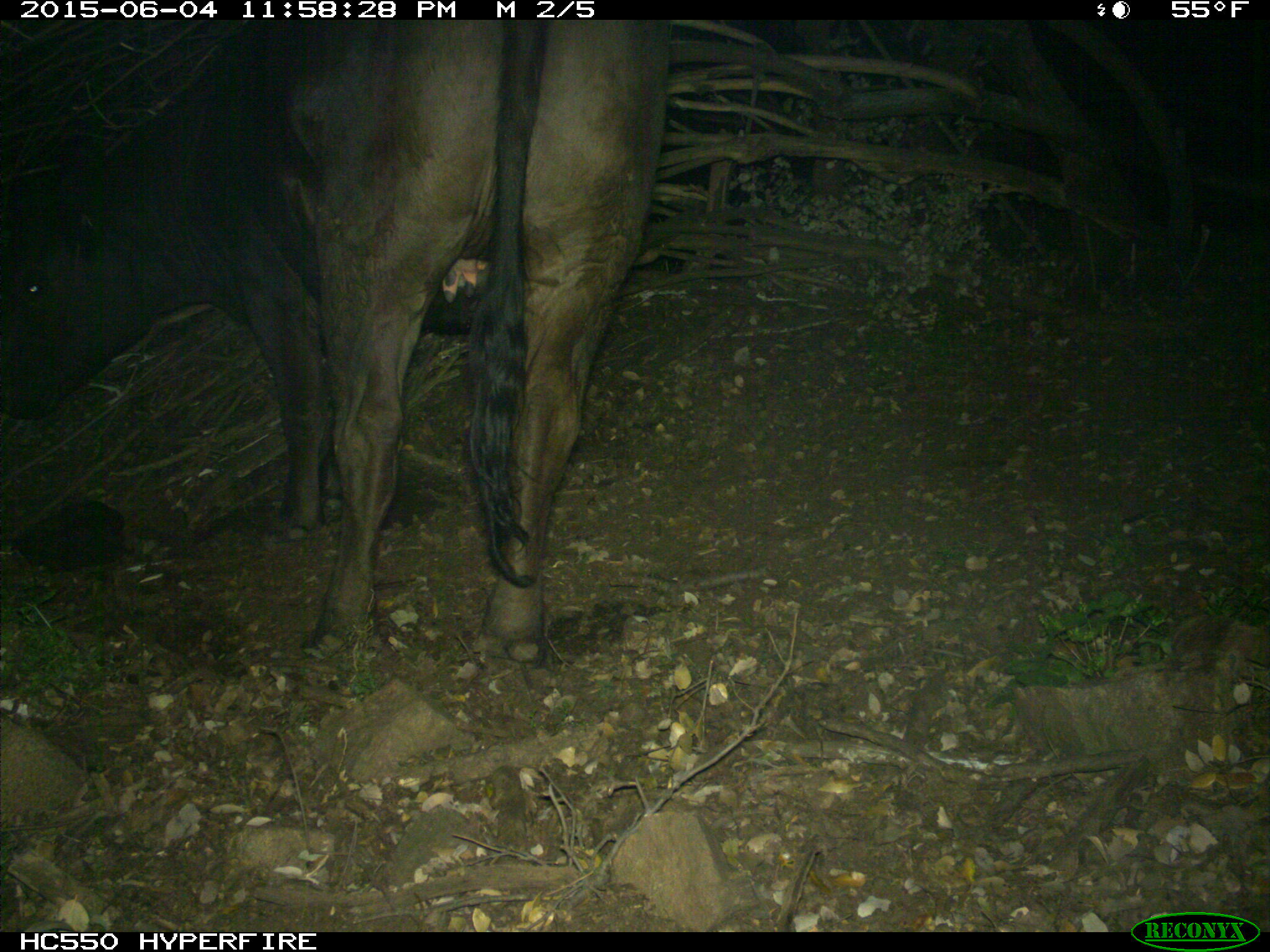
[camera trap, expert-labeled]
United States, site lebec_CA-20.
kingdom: Animalia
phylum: Chordata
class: Mammalia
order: Artiodactyla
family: Bovidae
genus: Bos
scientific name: Bos taurus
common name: domestic cow